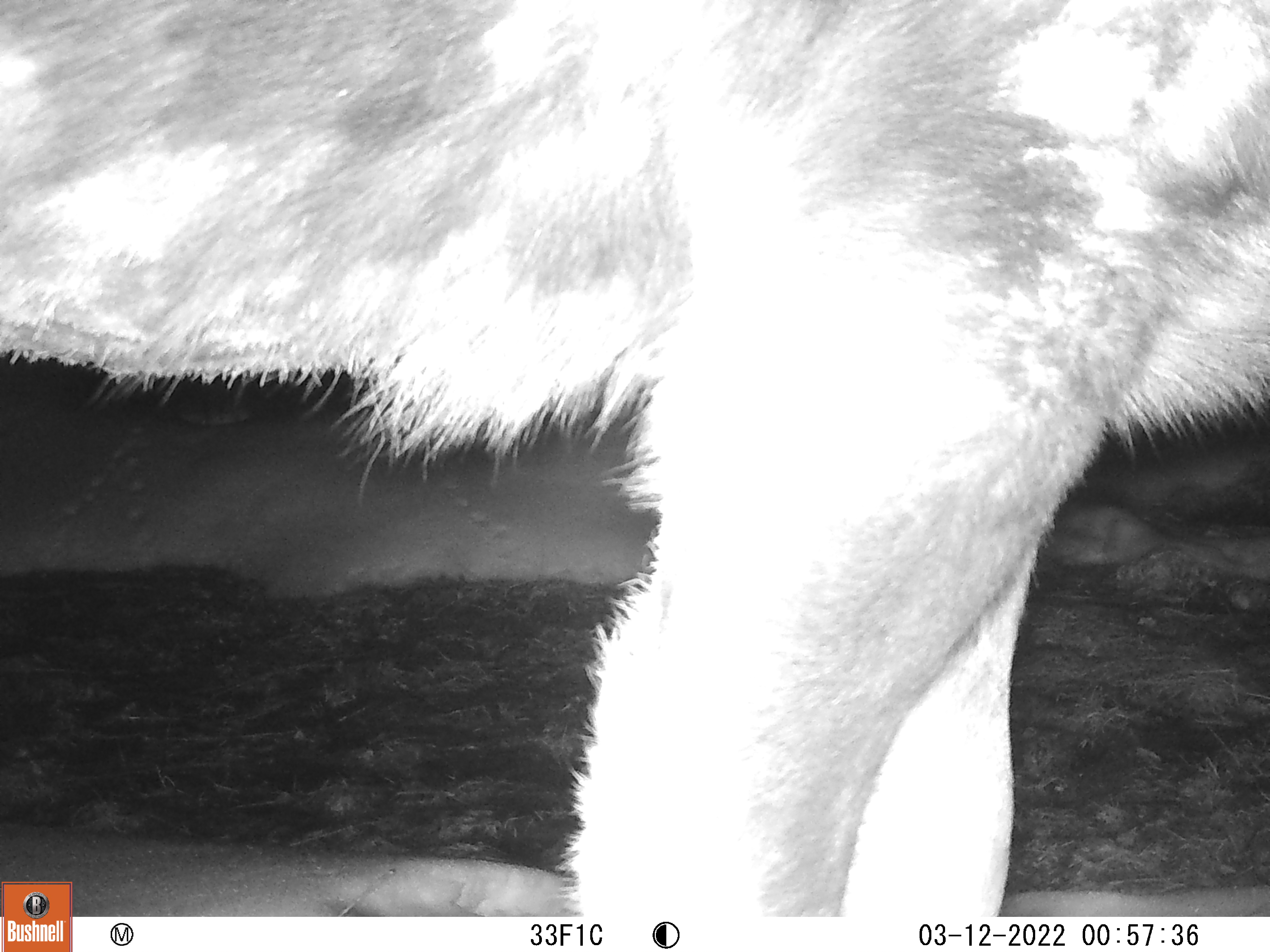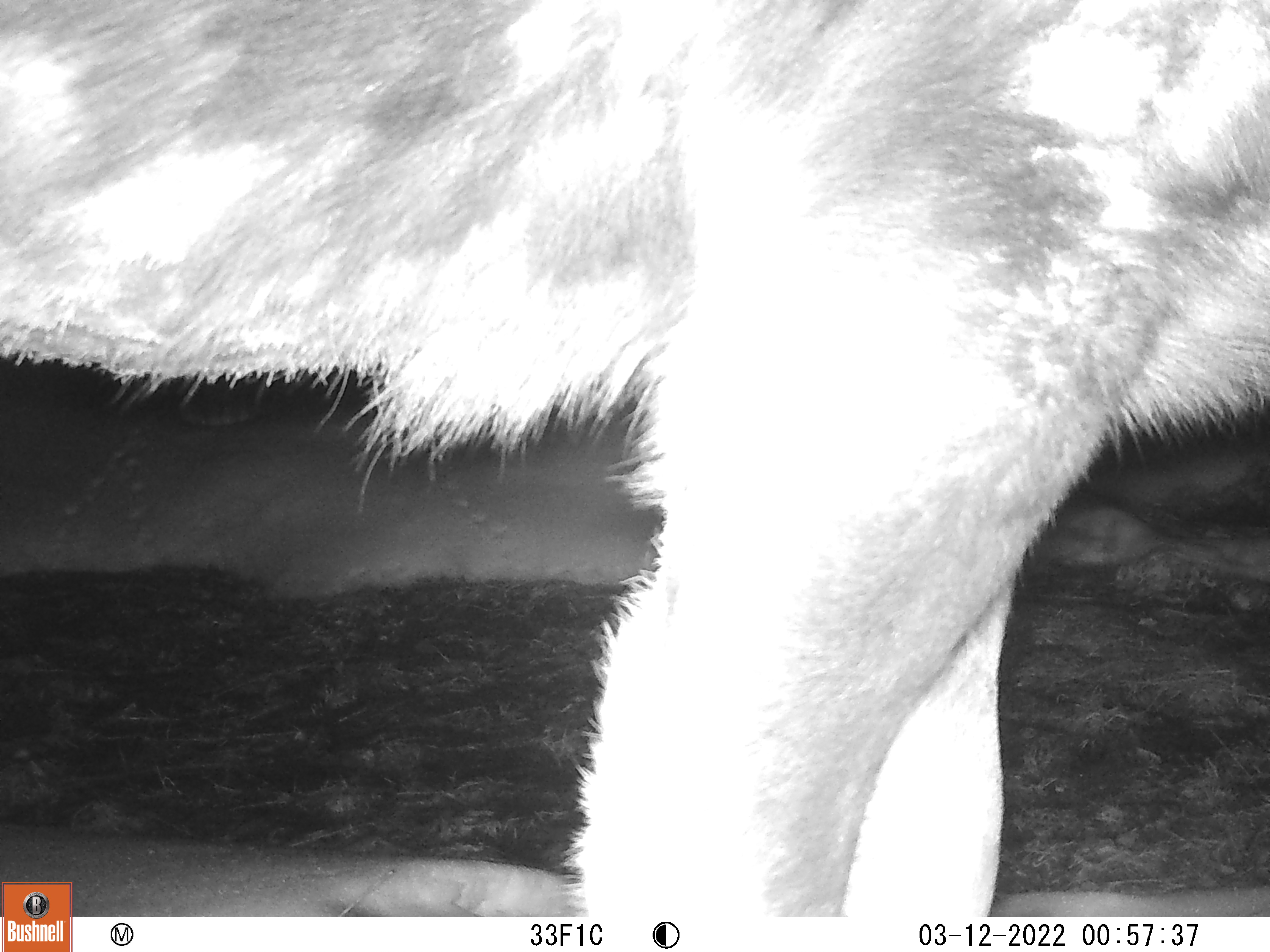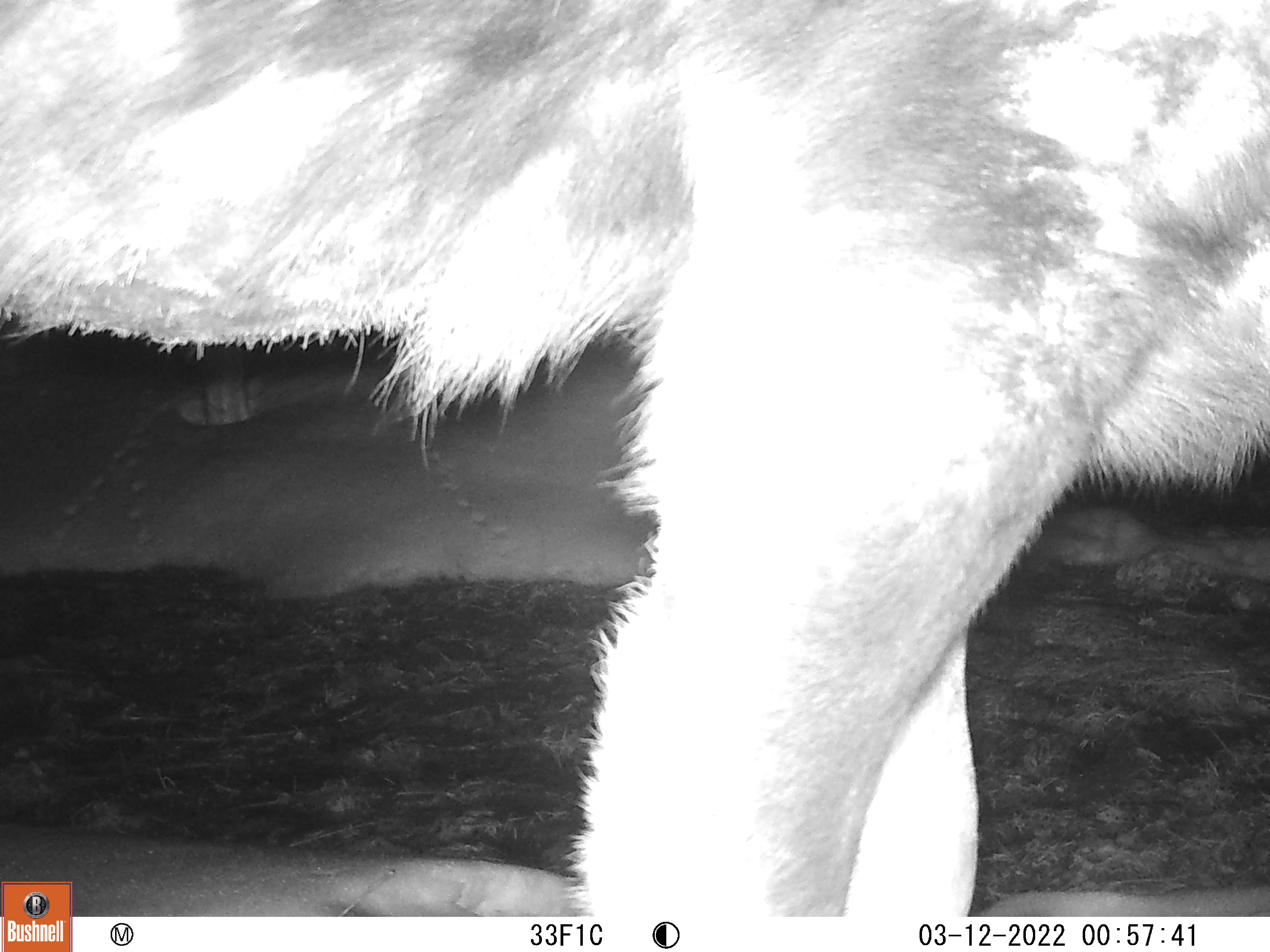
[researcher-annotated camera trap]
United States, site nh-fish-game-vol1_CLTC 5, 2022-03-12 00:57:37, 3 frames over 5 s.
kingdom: Animalia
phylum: Chordata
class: Mammalia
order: Artiodactyla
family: Cervidae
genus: Alces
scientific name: Alces alces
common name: moose